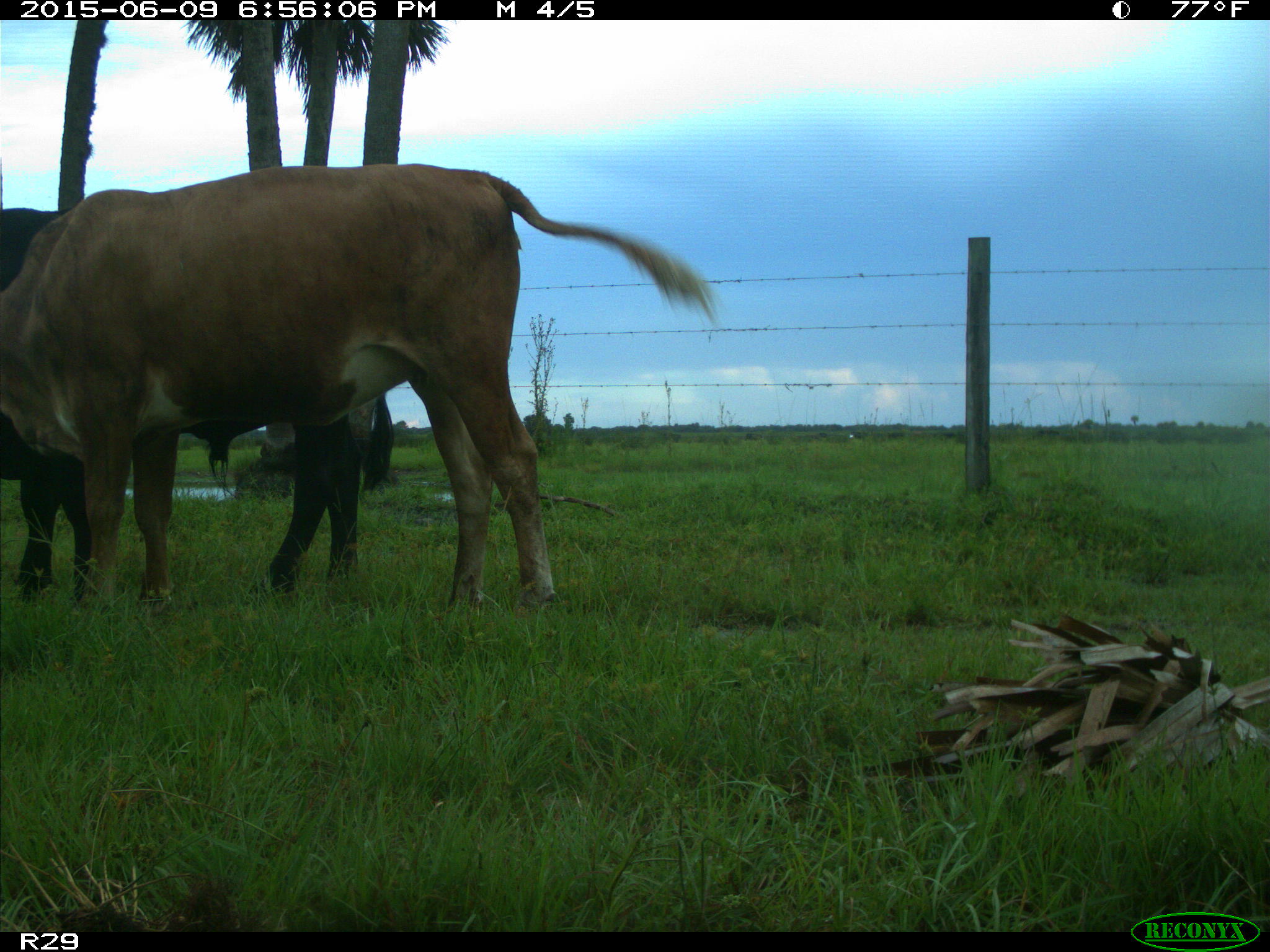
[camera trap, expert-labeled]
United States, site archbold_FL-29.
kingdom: Animalia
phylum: Chordata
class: Mammalia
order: Artiodactyla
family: Bovidae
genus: Bos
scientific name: Bos taurus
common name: domestic cow